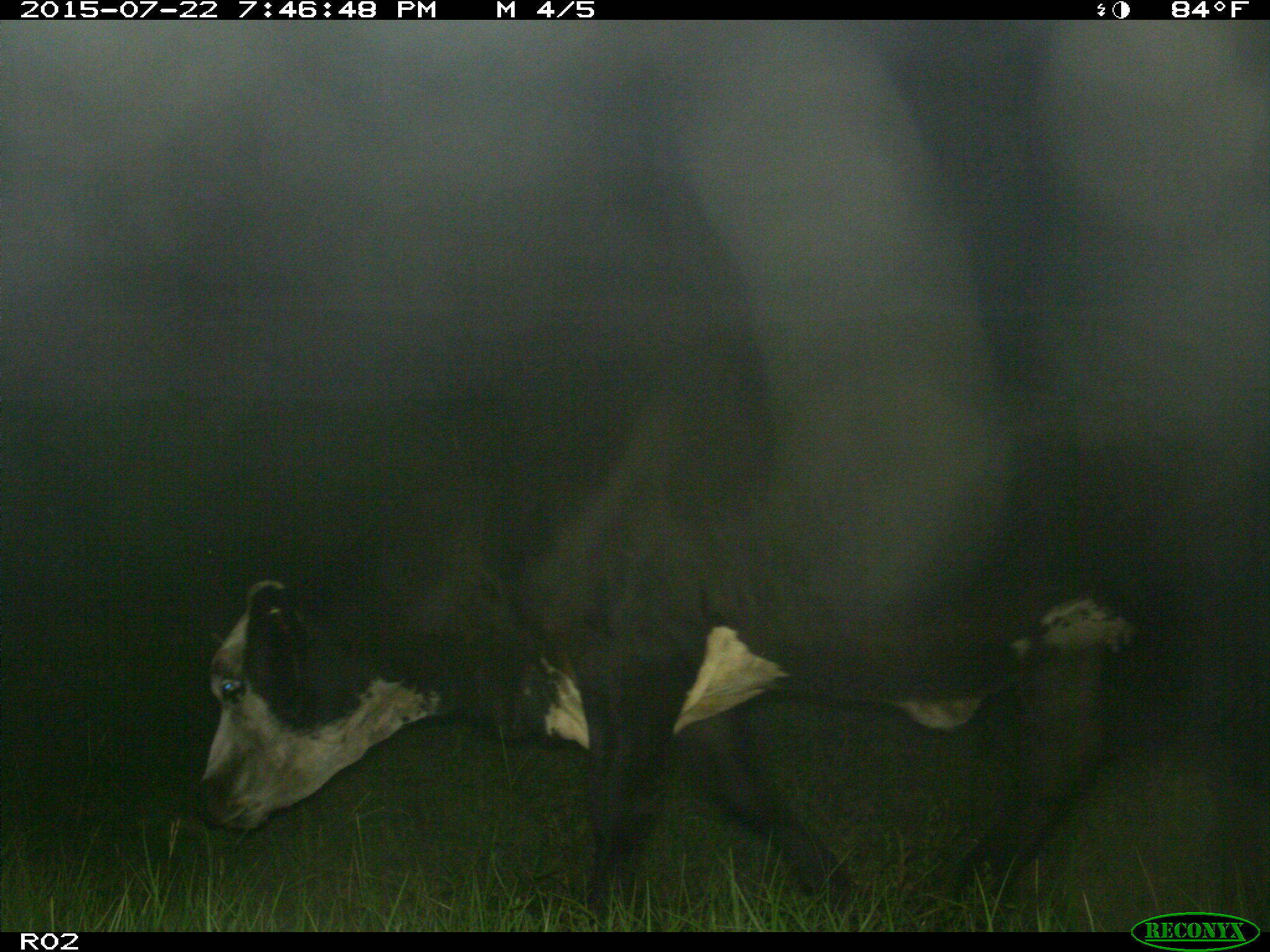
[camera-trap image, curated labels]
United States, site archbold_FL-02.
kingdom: Animalia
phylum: Chordata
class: Mammalia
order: Artiodactyla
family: Bovidae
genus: Bos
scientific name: Bos taurus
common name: domestic cow